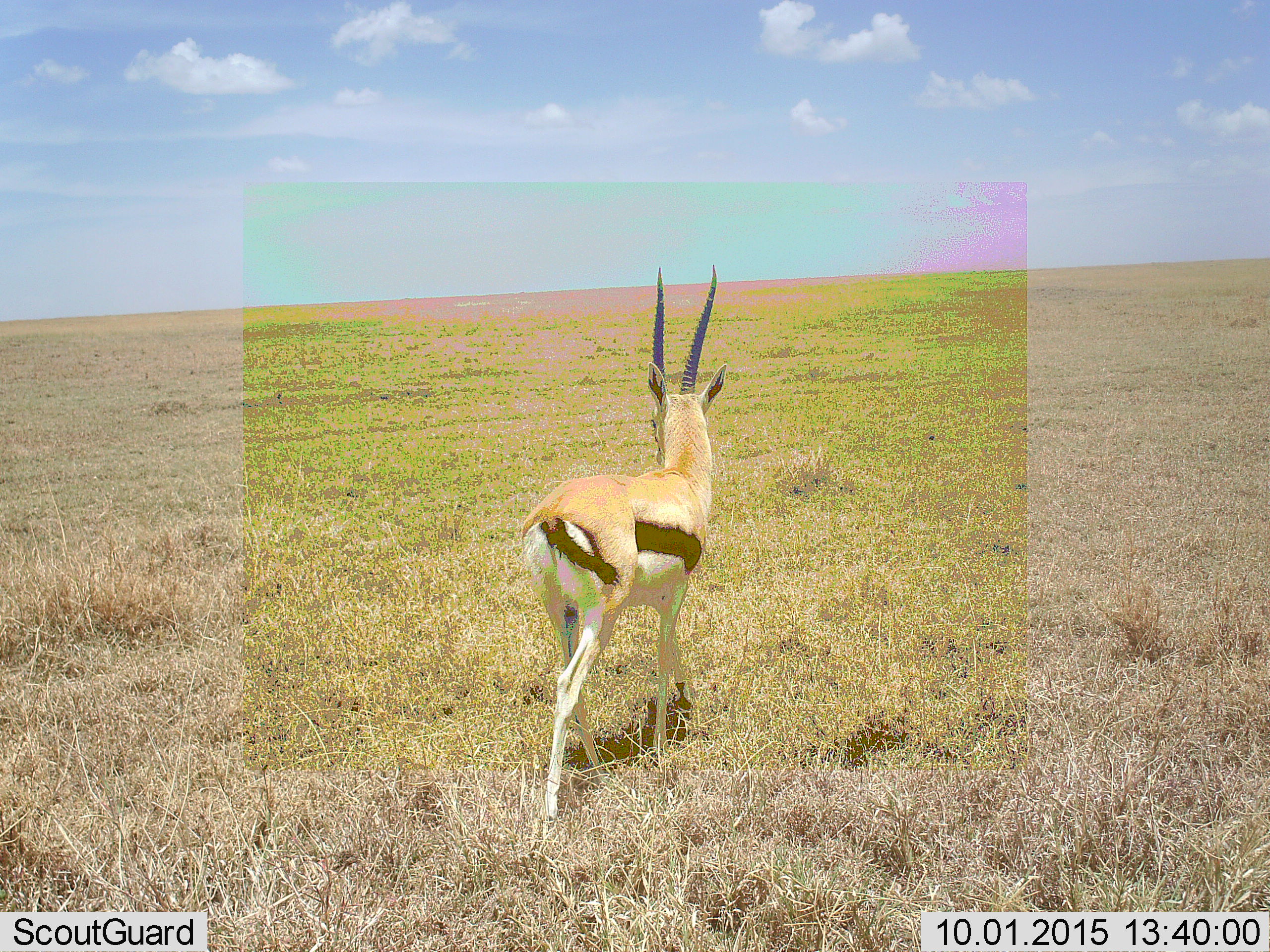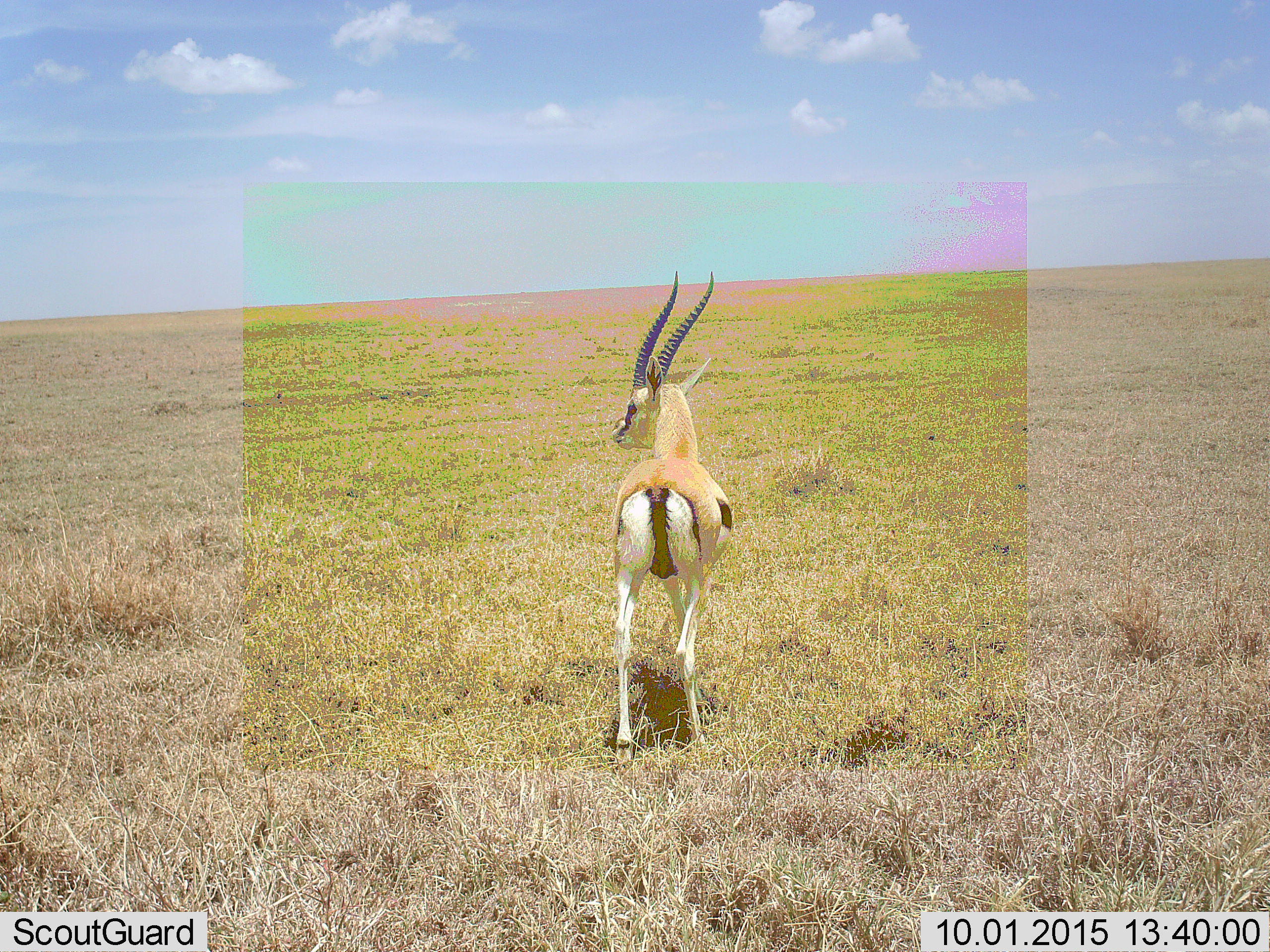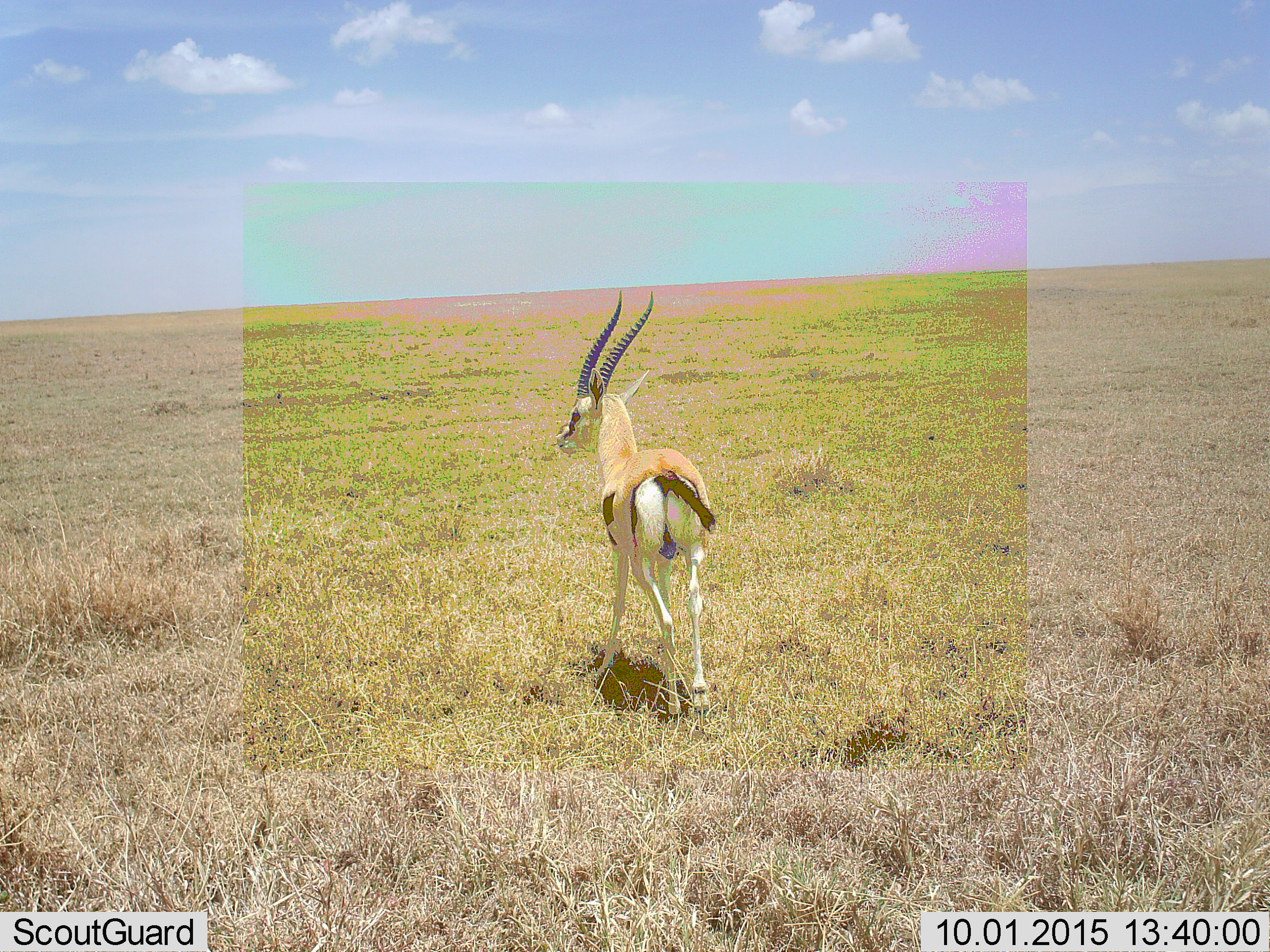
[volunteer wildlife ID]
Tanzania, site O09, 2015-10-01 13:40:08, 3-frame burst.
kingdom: Animalia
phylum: Chordata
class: Mammalia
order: Artiodactyla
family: Bovidae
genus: Eudorcas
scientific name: Eudorcas thomsonii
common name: thomson's gazelle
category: gazellethomsons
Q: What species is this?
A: Gazellethomsons (thomson's gazelle) (Eudorcas thomsonii).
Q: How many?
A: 1.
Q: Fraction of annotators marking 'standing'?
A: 0%.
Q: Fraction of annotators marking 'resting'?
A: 0%.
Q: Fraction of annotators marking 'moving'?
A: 100%.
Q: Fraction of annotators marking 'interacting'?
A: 0%.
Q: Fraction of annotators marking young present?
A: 0%.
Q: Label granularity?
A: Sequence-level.